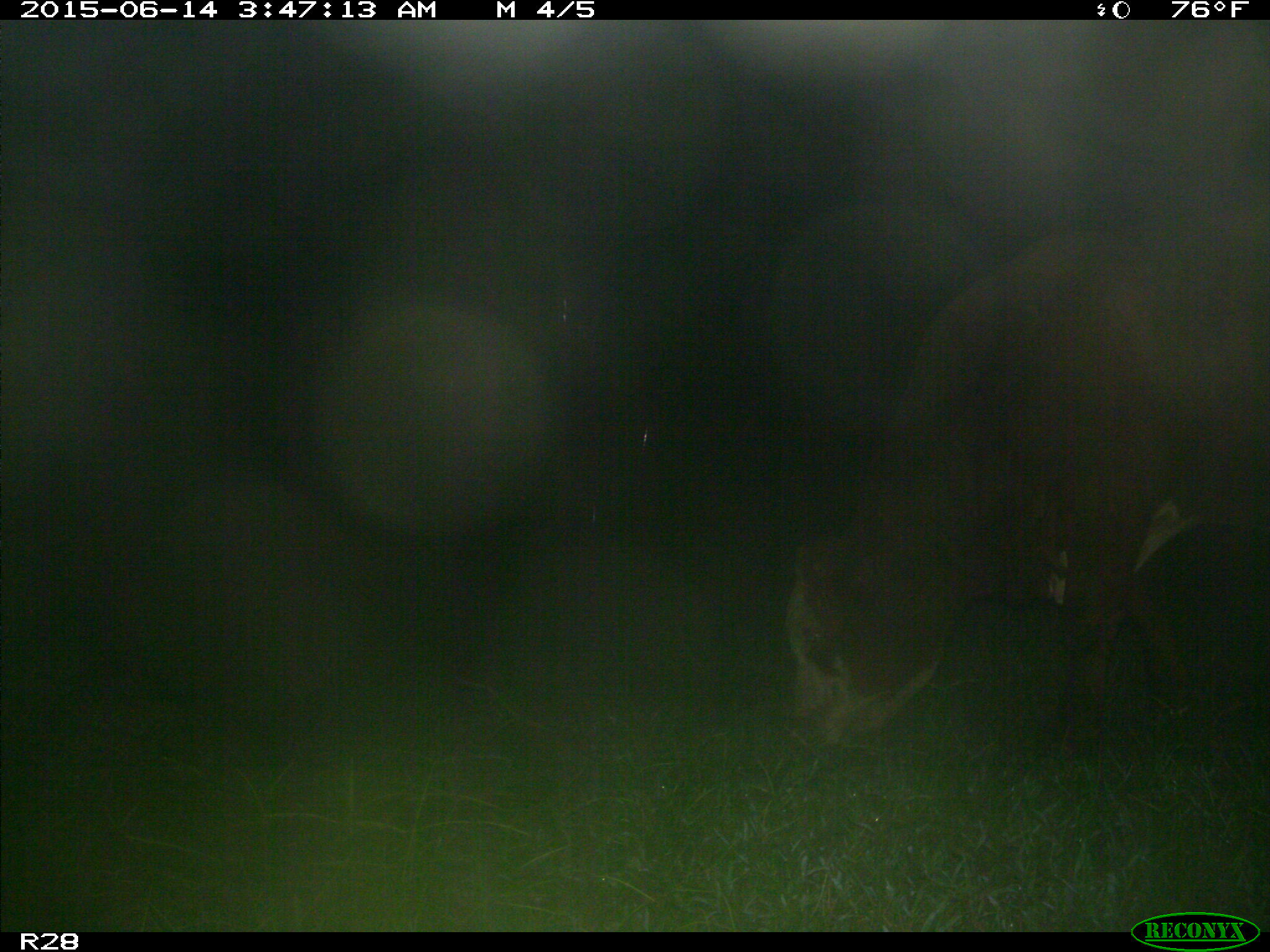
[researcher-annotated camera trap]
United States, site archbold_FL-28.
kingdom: Animalia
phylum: Chordata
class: Mammalia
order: Artiodactyla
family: Bovidae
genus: Bos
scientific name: Bos taurus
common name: domestic cow